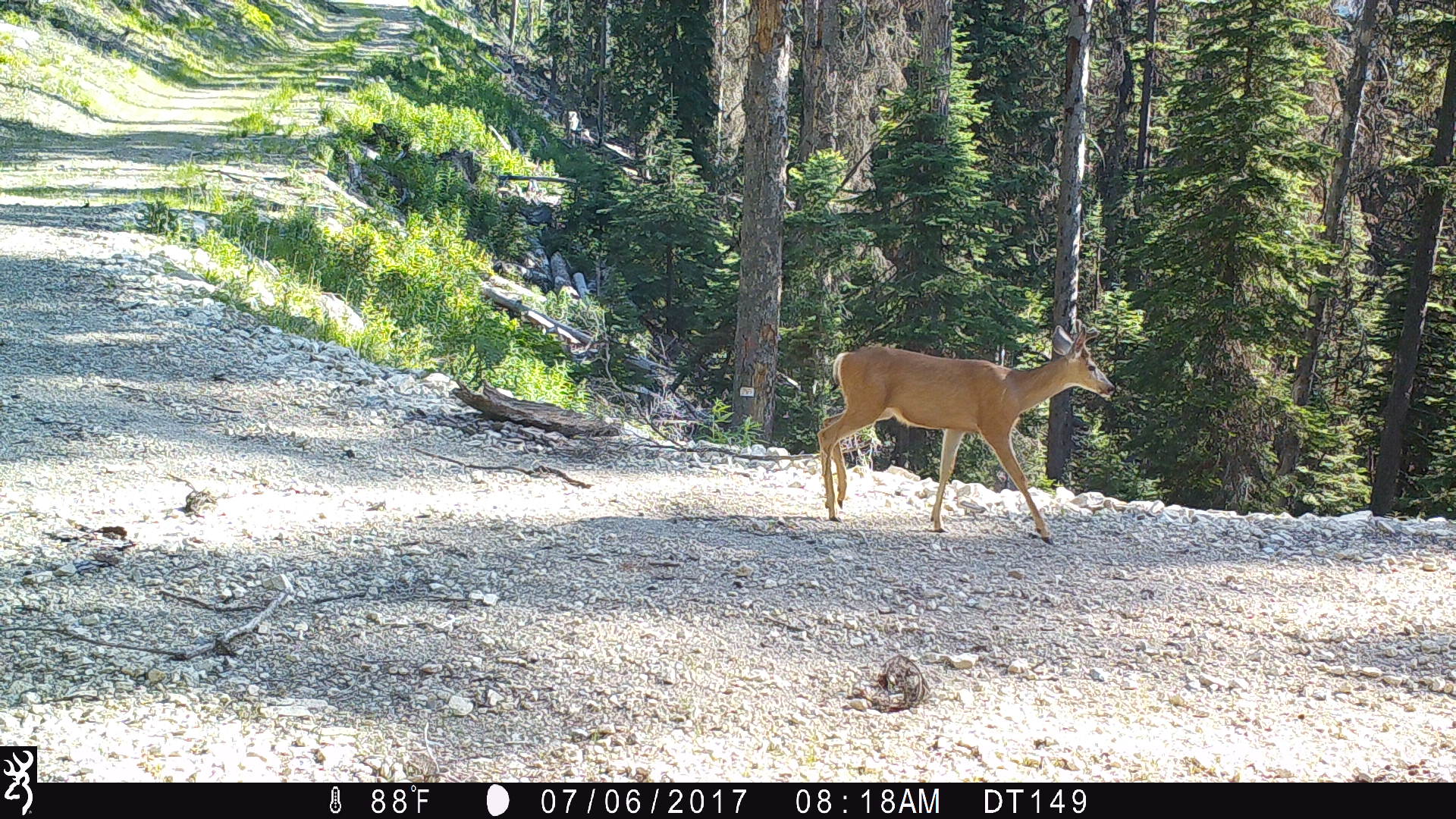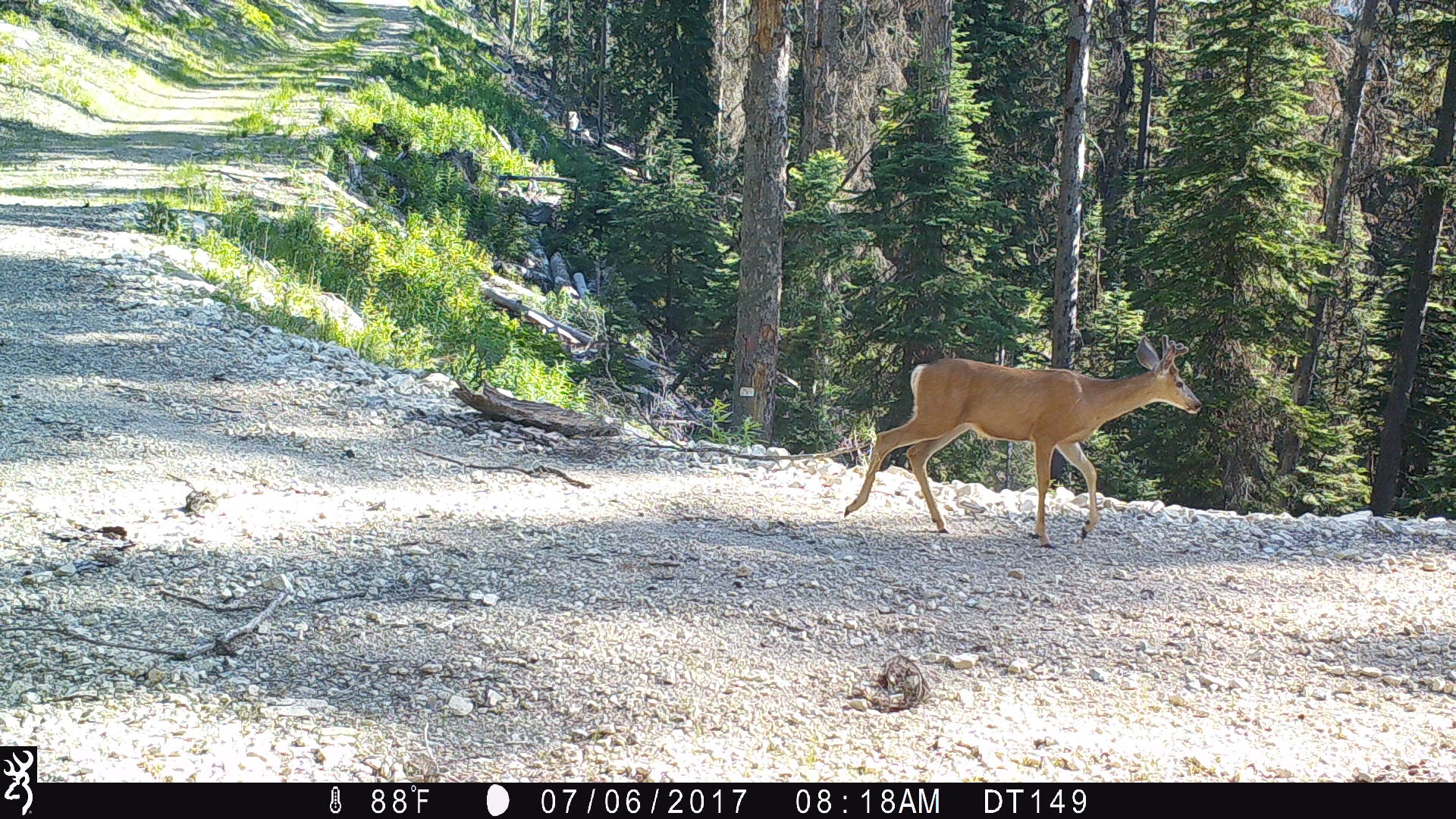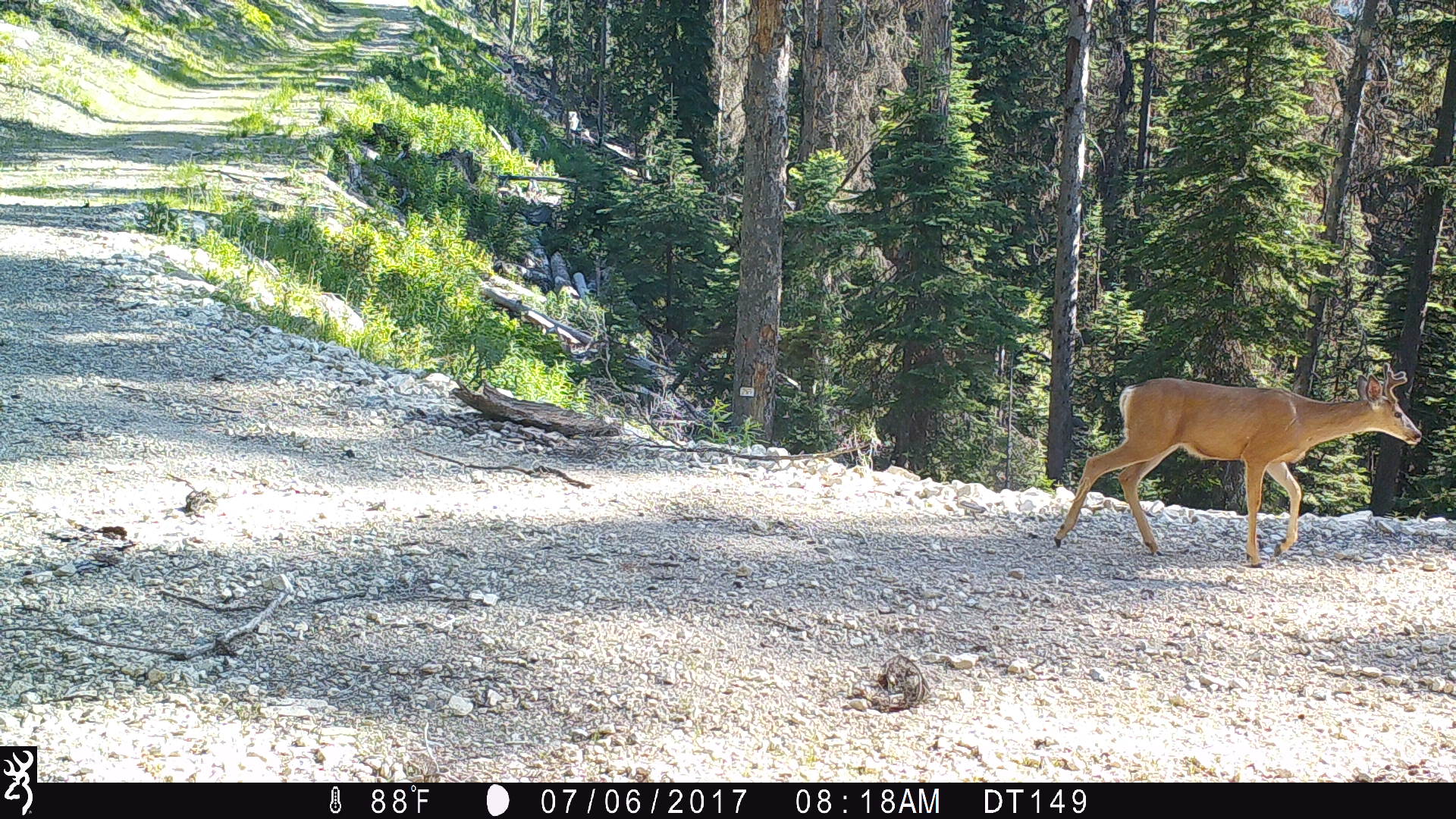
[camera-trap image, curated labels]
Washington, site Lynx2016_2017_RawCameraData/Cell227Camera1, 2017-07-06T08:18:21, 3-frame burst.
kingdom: Animalia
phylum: Chordata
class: Mammalia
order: Artiodactyla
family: Cervidae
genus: Odocoileus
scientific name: Odocoileus hemionus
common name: mule deer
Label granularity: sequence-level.